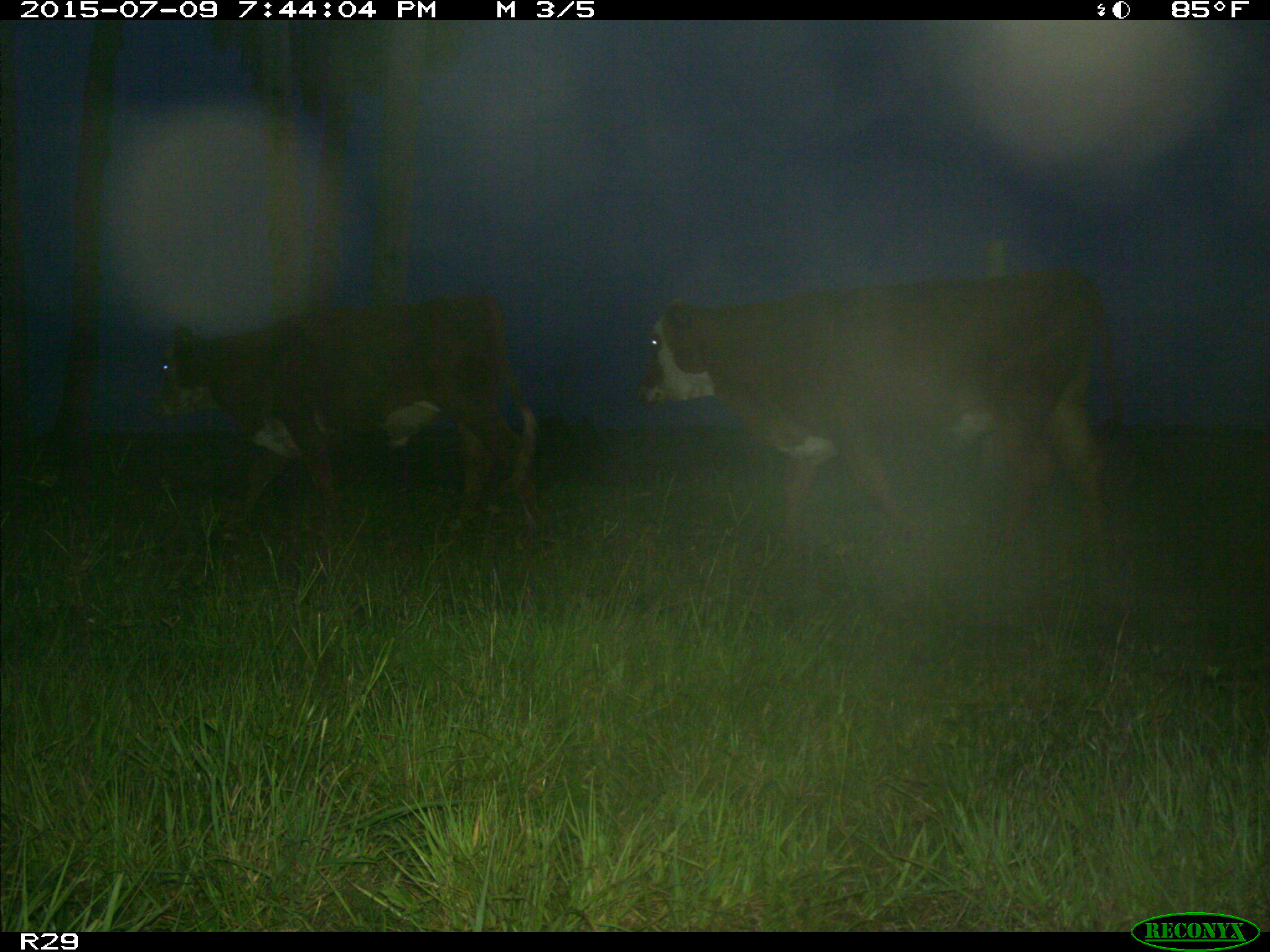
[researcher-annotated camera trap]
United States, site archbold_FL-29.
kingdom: Animalia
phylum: Chordata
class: Mammalia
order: Artiodactyla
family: Bovidae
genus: Bos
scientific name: Bos taurus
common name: domestic cow